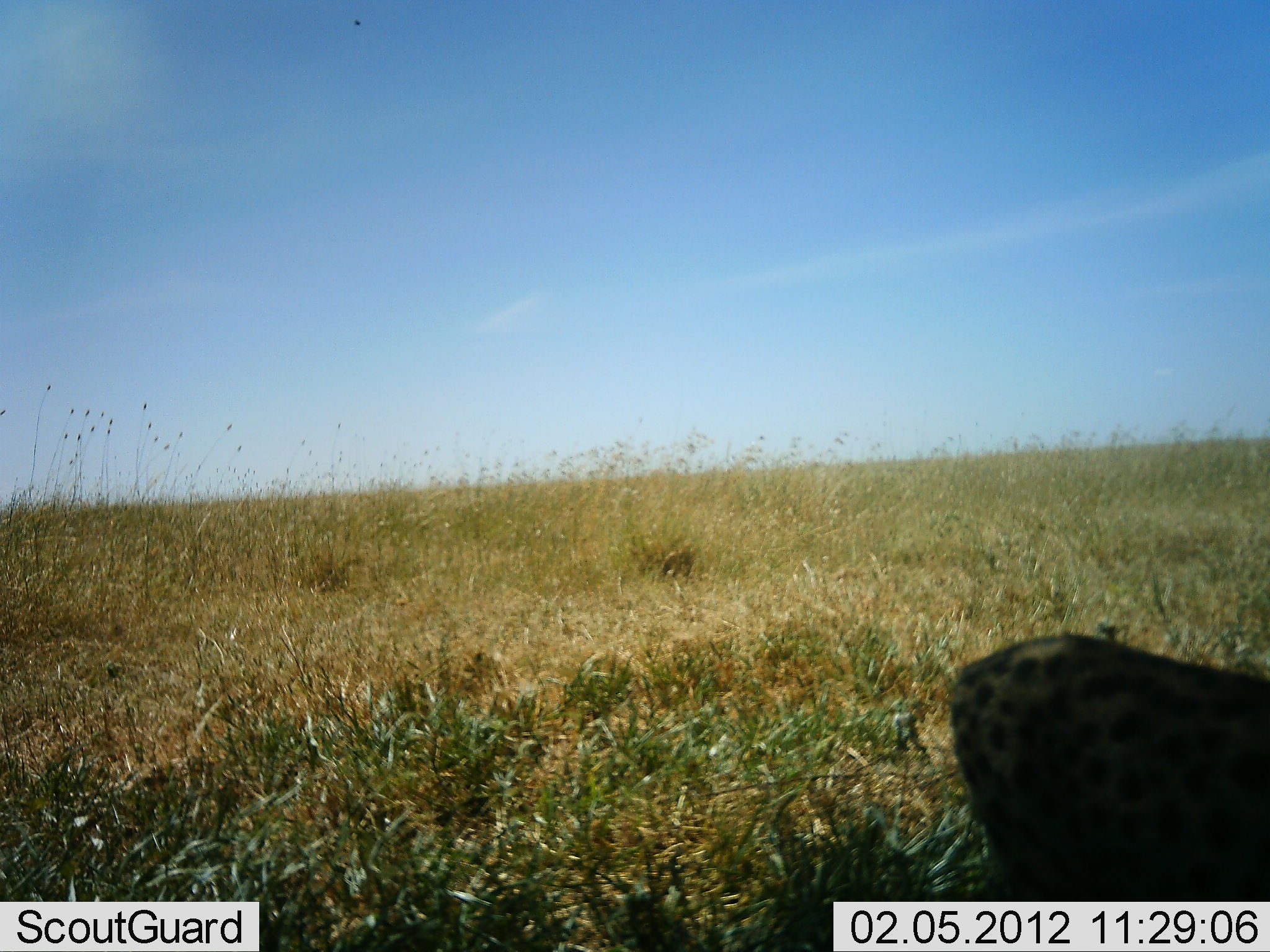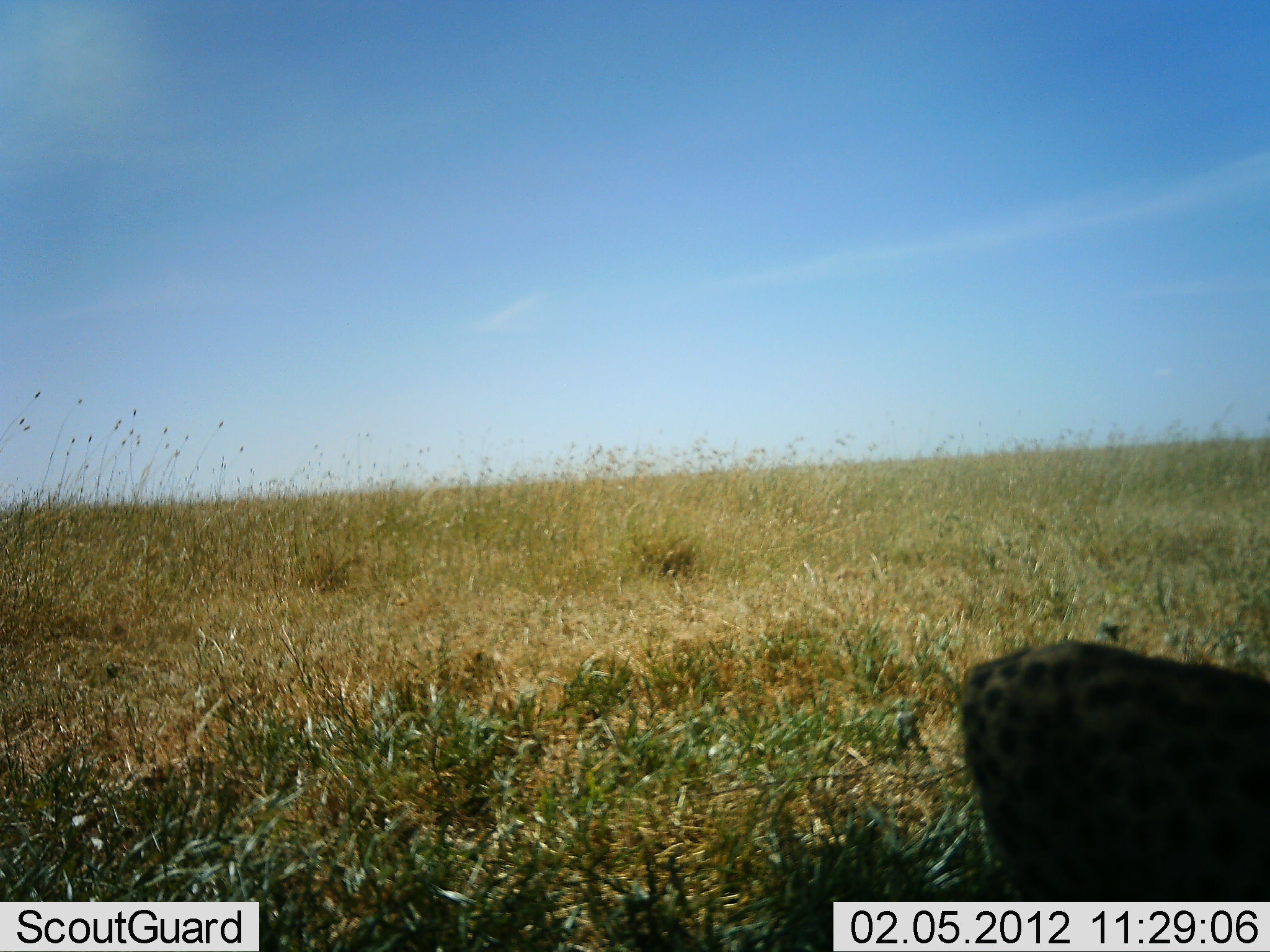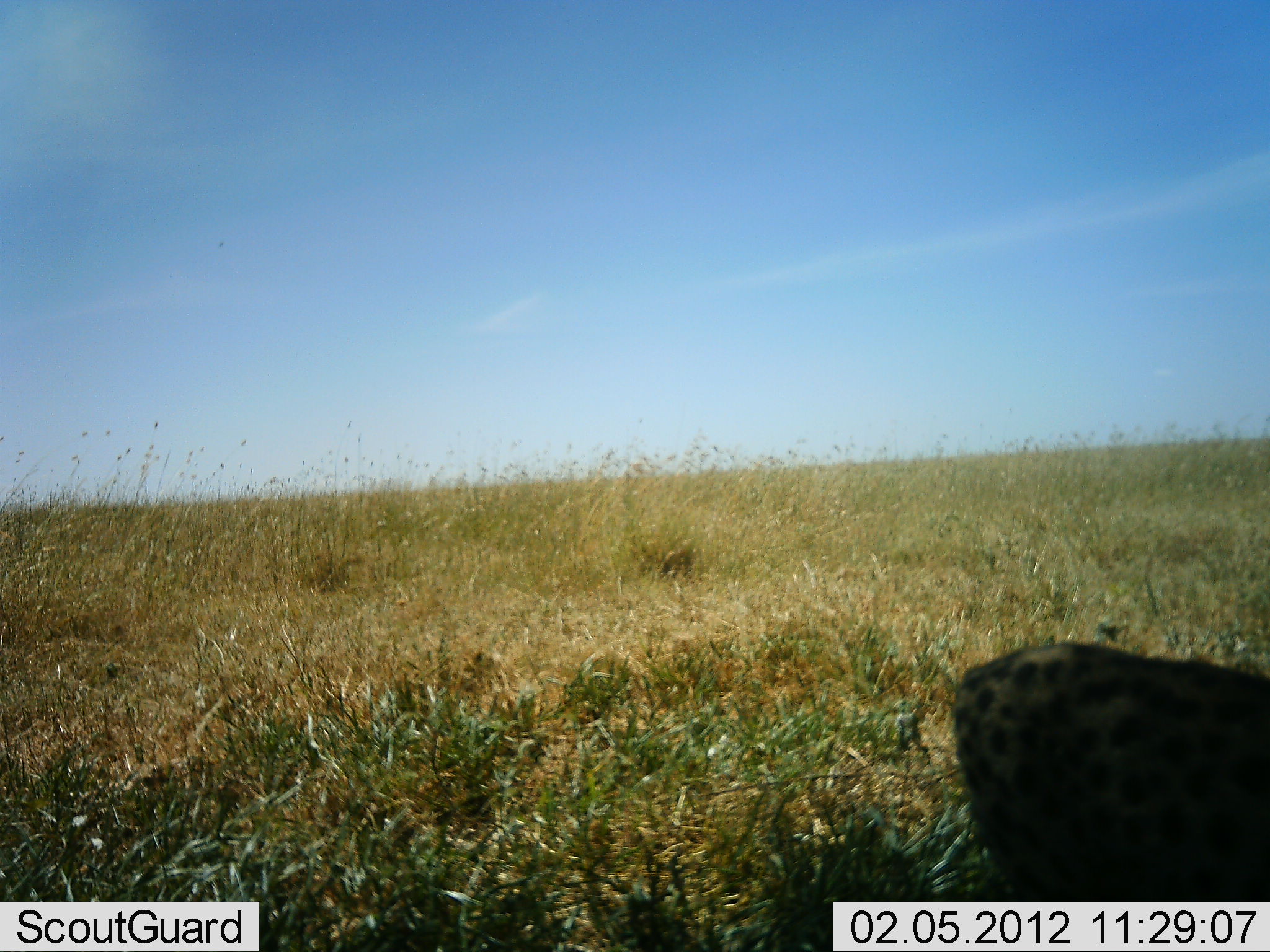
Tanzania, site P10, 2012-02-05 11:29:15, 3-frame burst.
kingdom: Animalia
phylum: Chordata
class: Mammalia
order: Carnivora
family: Felidae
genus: Acinonyx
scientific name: Acinonyx jubatus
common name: cheetah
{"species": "cheetah (Acinonyx jubatus)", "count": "1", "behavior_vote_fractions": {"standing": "31%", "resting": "62%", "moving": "6%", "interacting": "0%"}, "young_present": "0%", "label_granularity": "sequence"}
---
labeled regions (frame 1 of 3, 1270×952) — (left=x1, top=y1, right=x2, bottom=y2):
animal: (left=941, top=626, right=1269, bottom=903)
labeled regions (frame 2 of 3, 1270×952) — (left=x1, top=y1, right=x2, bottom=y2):
animal: (left=954, top=636, right=1270, bottom=901)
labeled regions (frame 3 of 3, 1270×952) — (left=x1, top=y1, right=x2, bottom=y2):
animal: (left=947, top=636, right=1269, bottom=903)